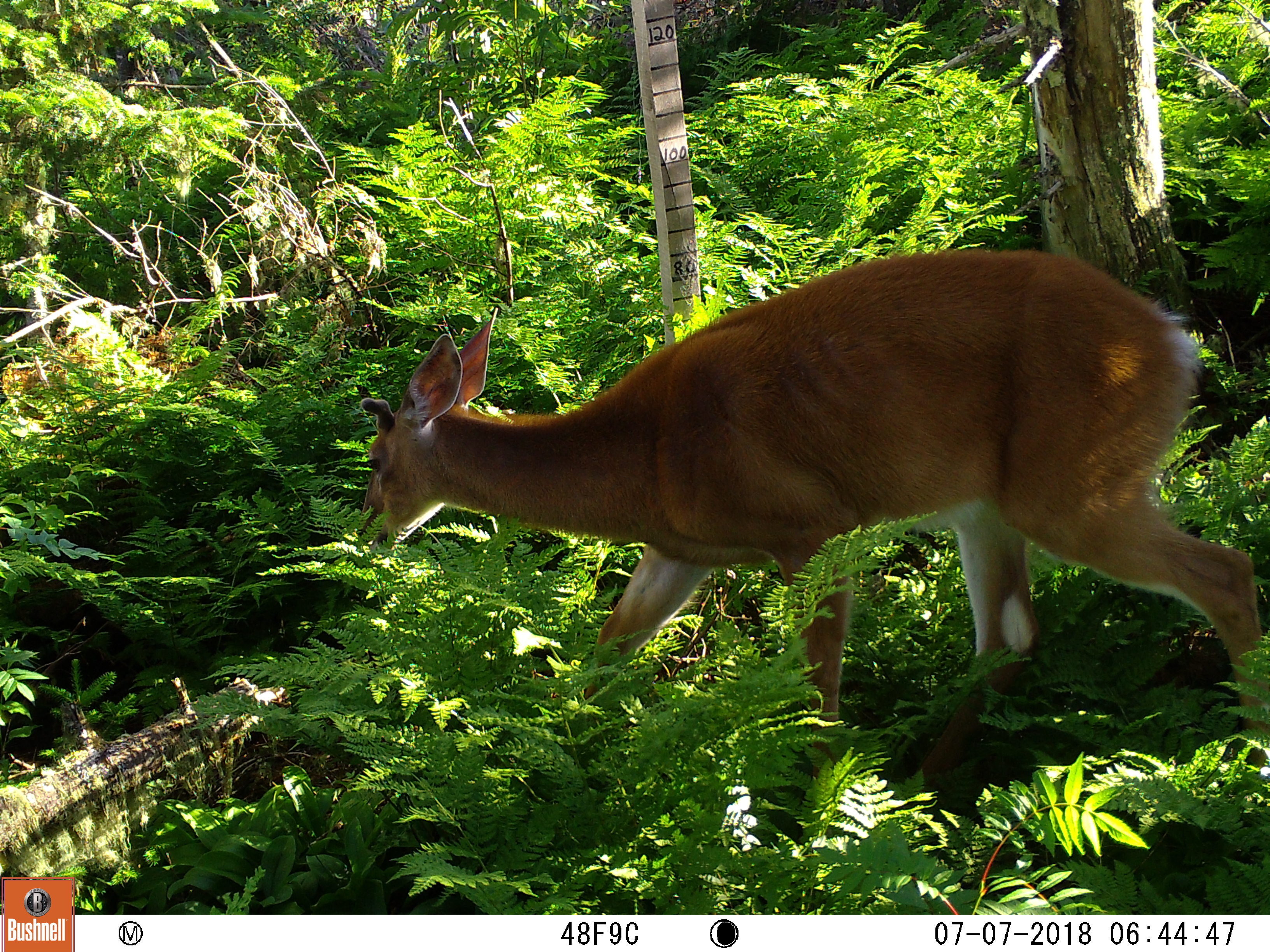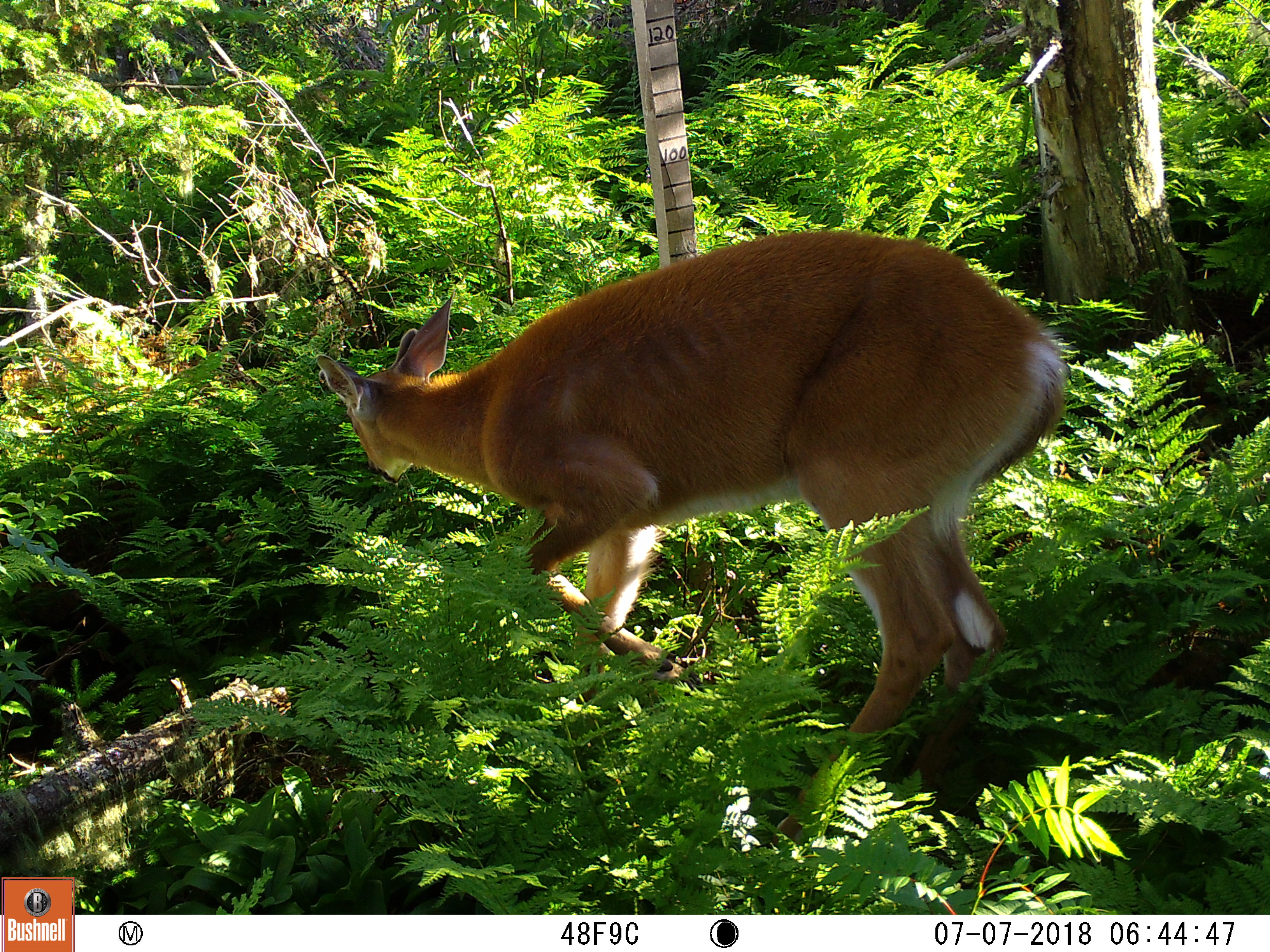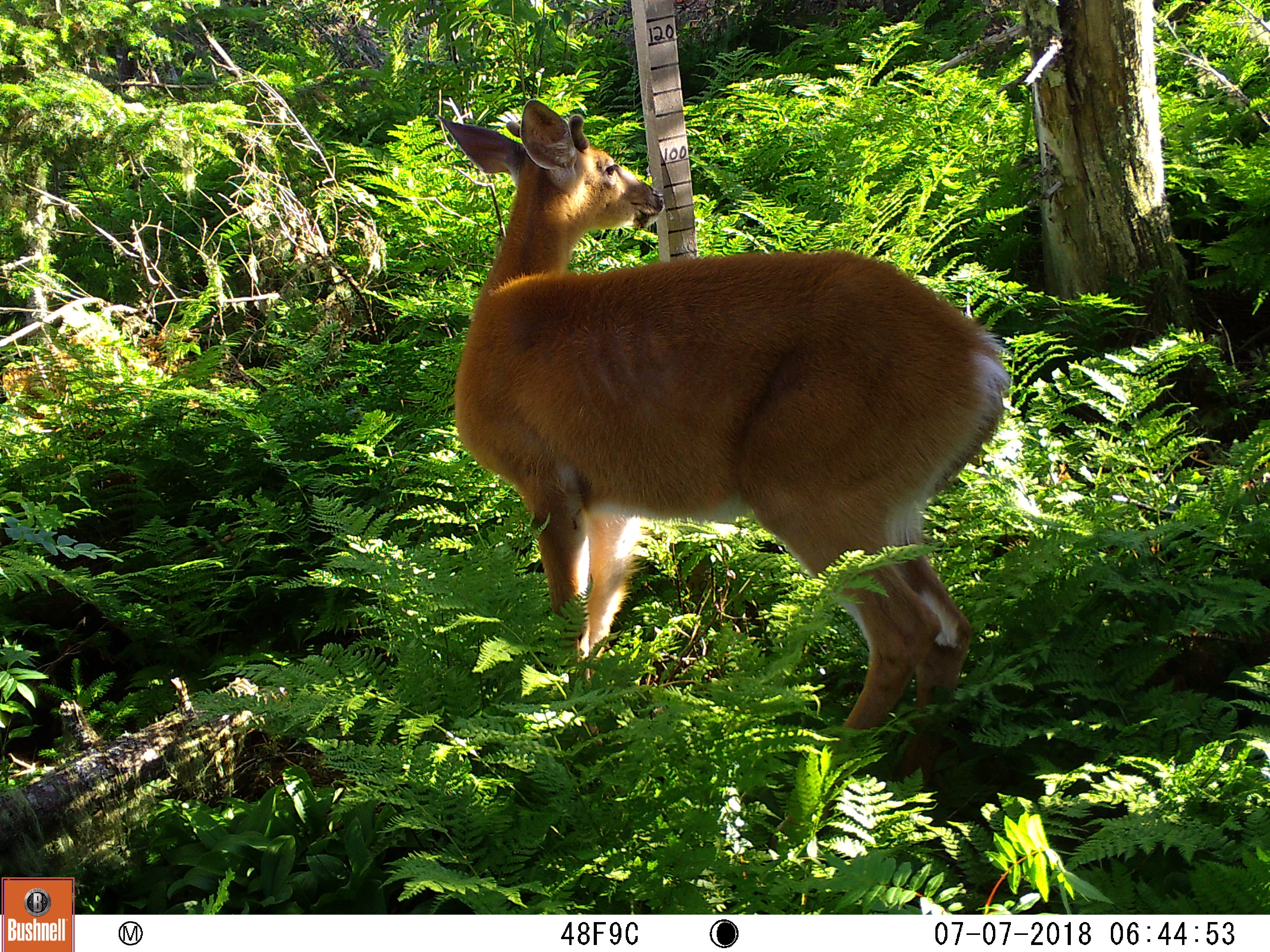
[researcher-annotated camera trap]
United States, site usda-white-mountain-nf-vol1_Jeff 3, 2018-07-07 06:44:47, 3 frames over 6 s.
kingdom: Animalia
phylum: Chordata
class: Mammalia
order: Artiodactyla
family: Cervidae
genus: Odocoileus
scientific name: Odocoileus virginianus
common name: white-tailed deer